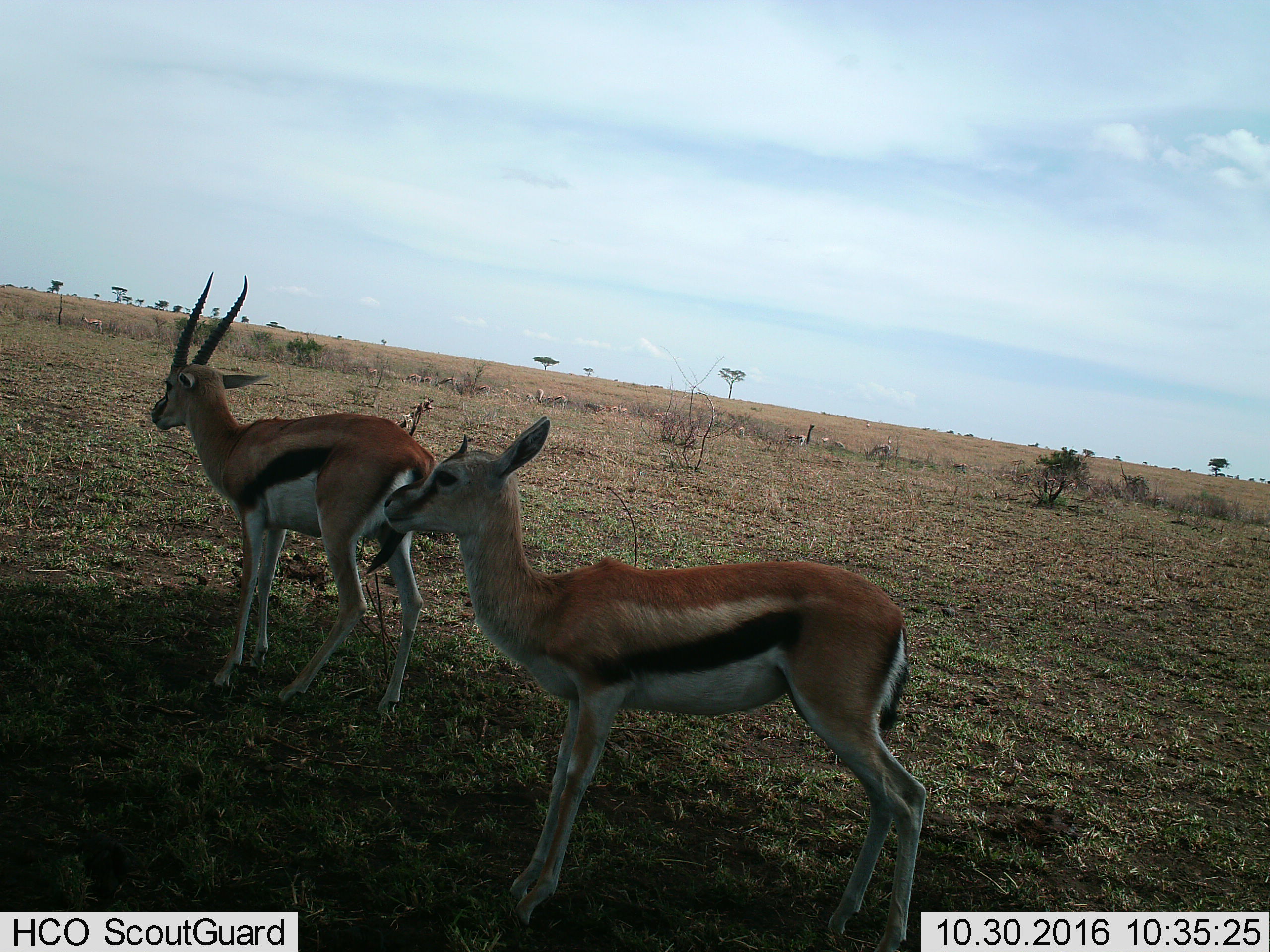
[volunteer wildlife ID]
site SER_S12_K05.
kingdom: Animalia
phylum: Chordata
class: Mammalia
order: Artiodactyla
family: Bovidae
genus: Eudorcas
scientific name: Eudorcas thomsonii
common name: thomson's gazelle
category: gazellethomsons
Gazellethomsons (thomson's gazelle) (Eudorcas thomsonii), count 11-50. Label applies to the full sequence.